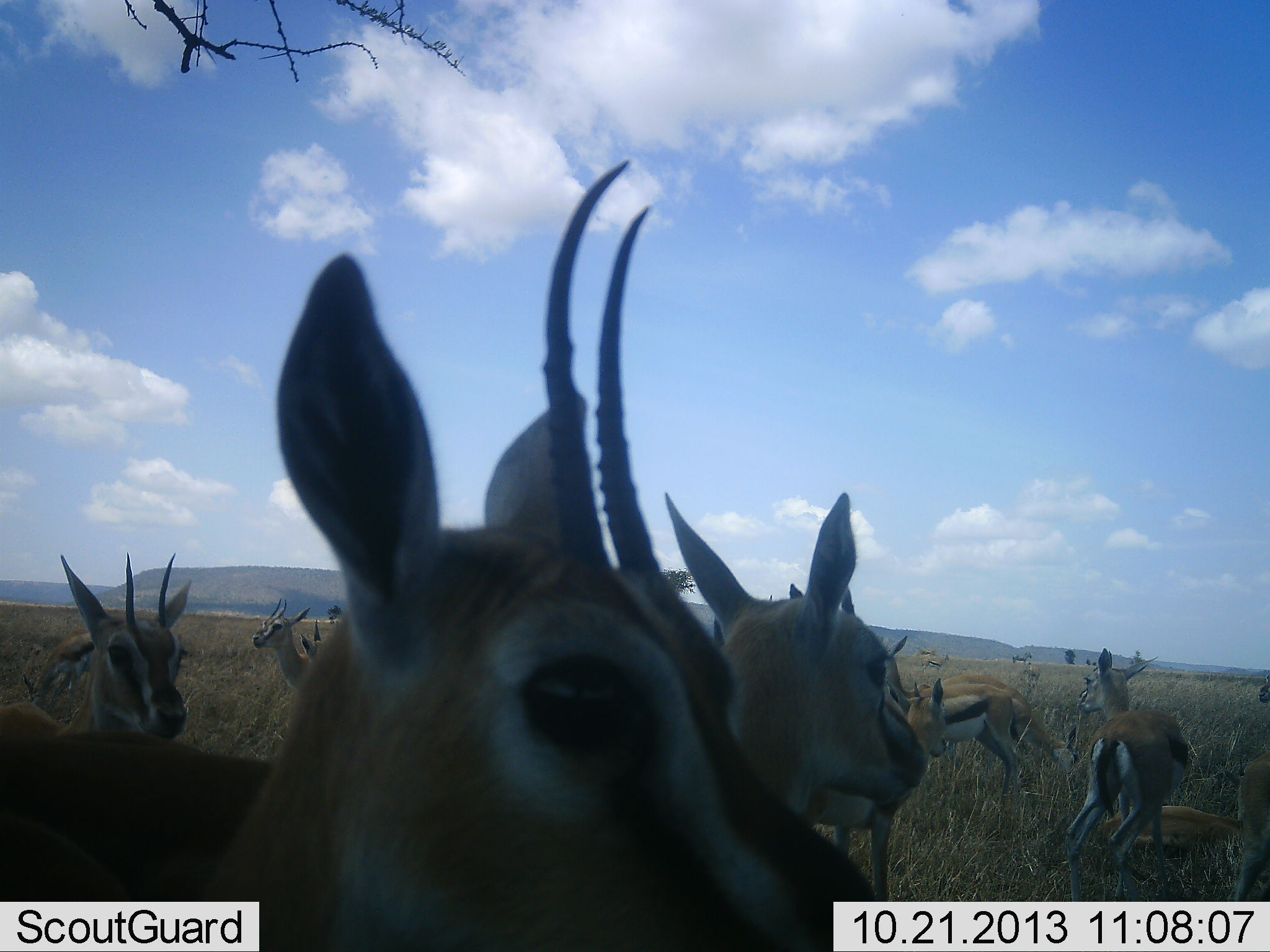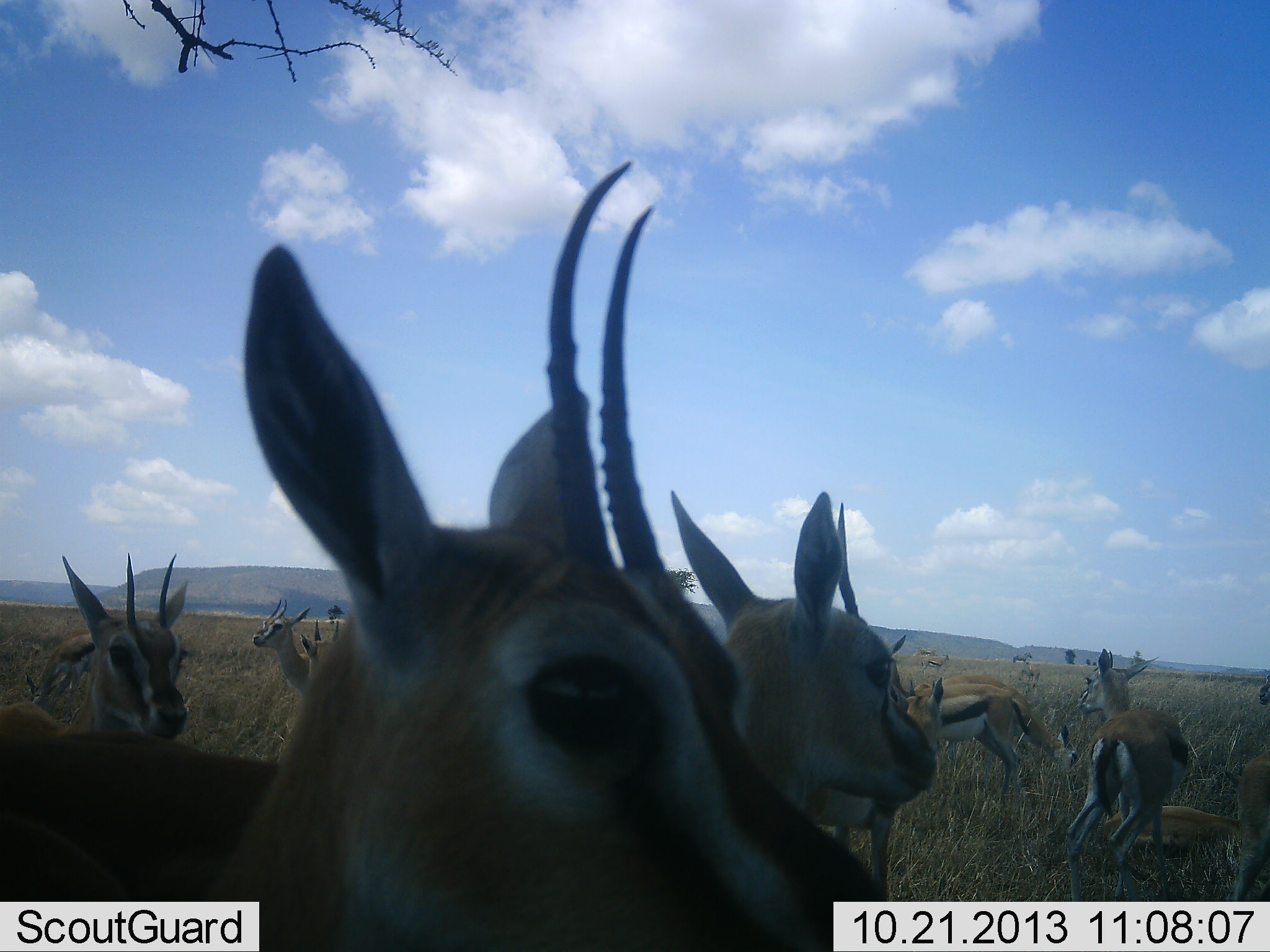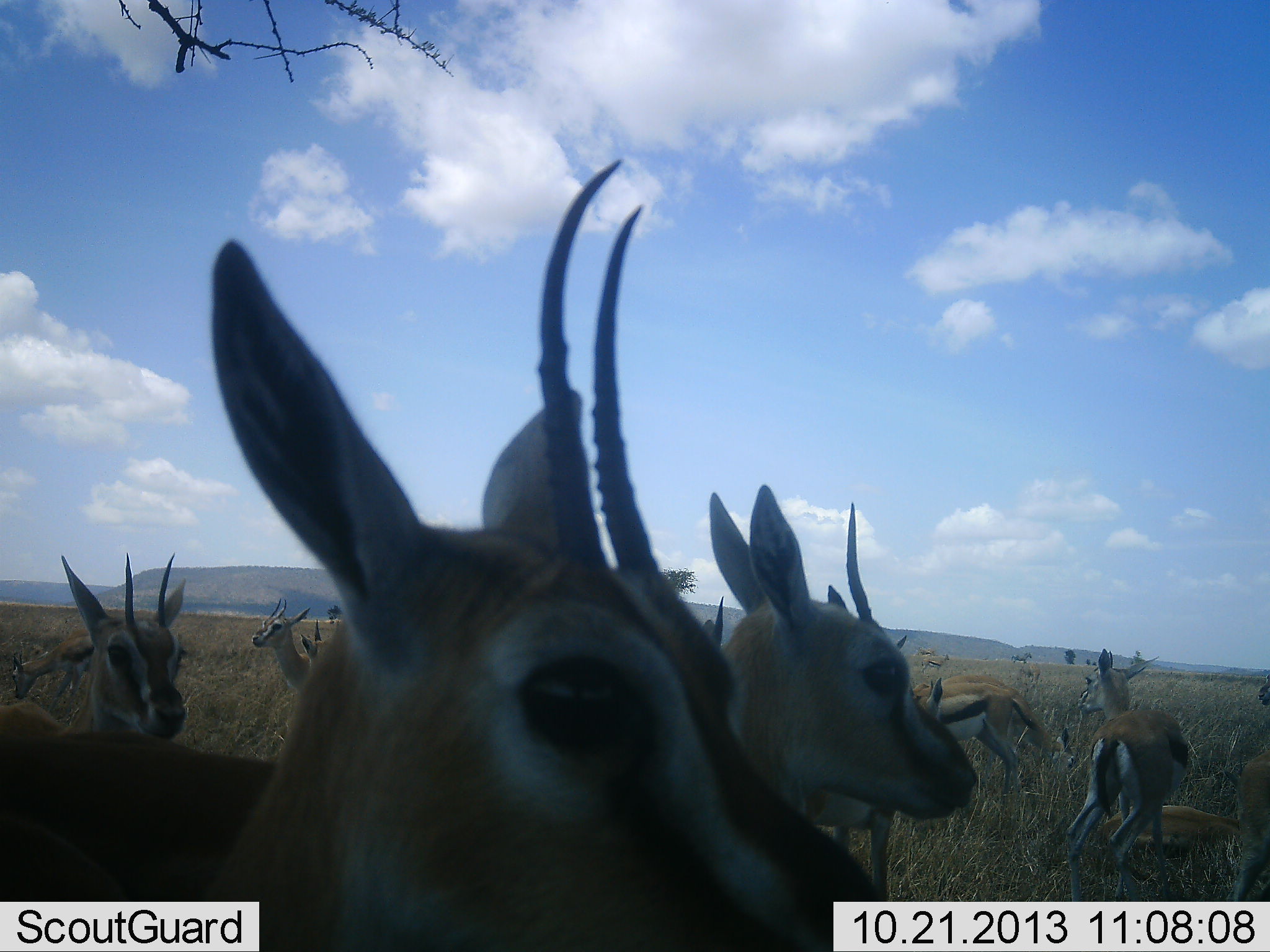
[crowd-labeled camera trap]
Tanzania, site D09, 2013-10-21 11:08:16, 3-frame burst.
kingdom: Animalia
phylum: Chordata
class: Mammalia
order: Artiodactyla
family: Bovidae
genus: Eudorcas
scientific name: Eudorcas thomsonii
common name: thomson's gazelle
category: gazellethomsons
Gazellethomsons (thomson's gazelle) (Eudorcas thomsonii), count 11-50. Behavior (volunteer vote fractions): standing 96%, resting 60%, moving 24%, interacting 16%. Young present (vote fraction): 8%. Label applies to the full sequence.